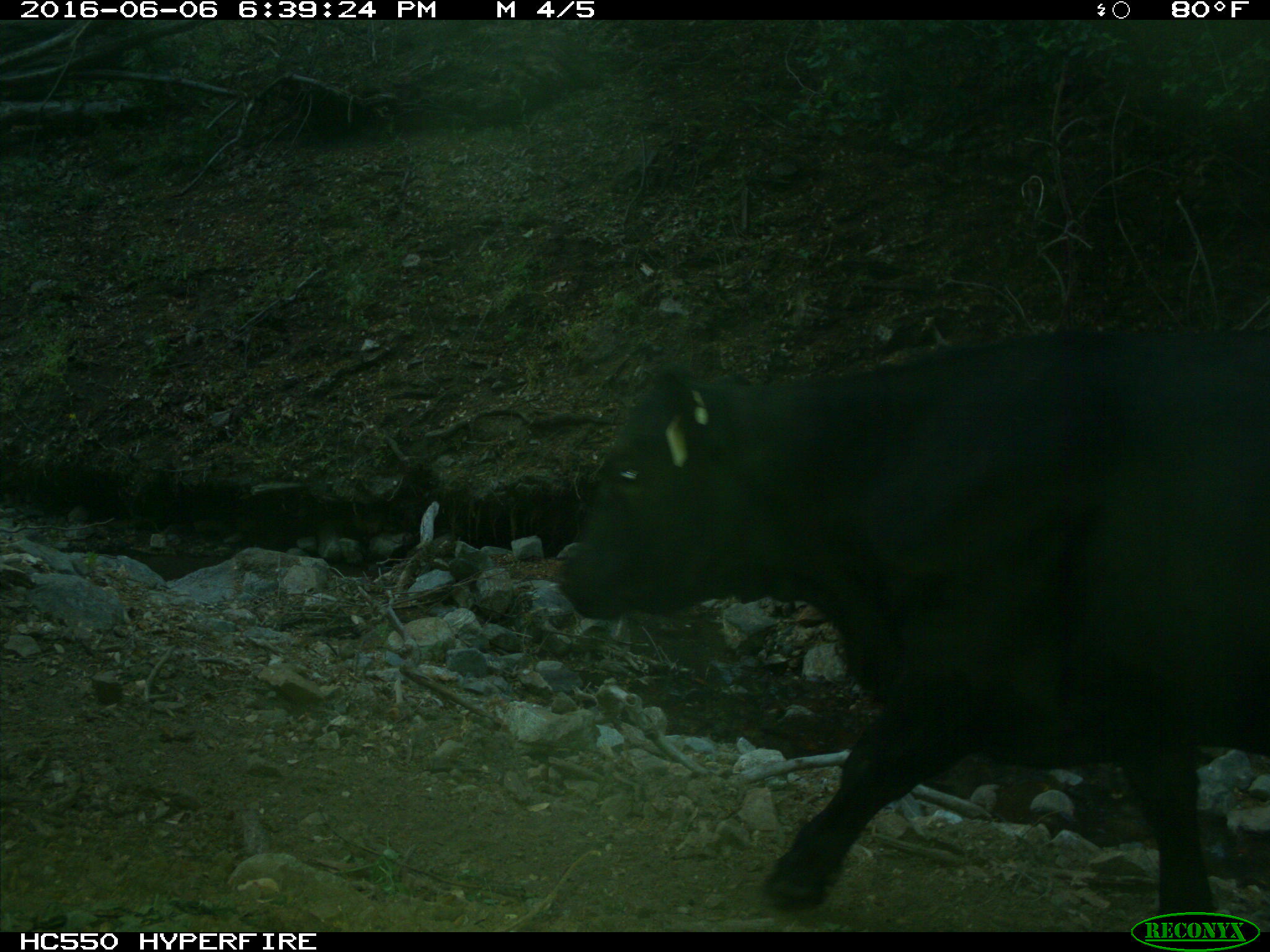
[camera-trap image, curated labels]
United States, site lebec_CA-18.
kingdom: Animalia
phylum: Chordata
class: Mammalia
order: Artiodactyla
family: Bovidae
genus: Bos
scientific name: Bos taurus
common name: domestic cow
Bos taurus (domestic cow).